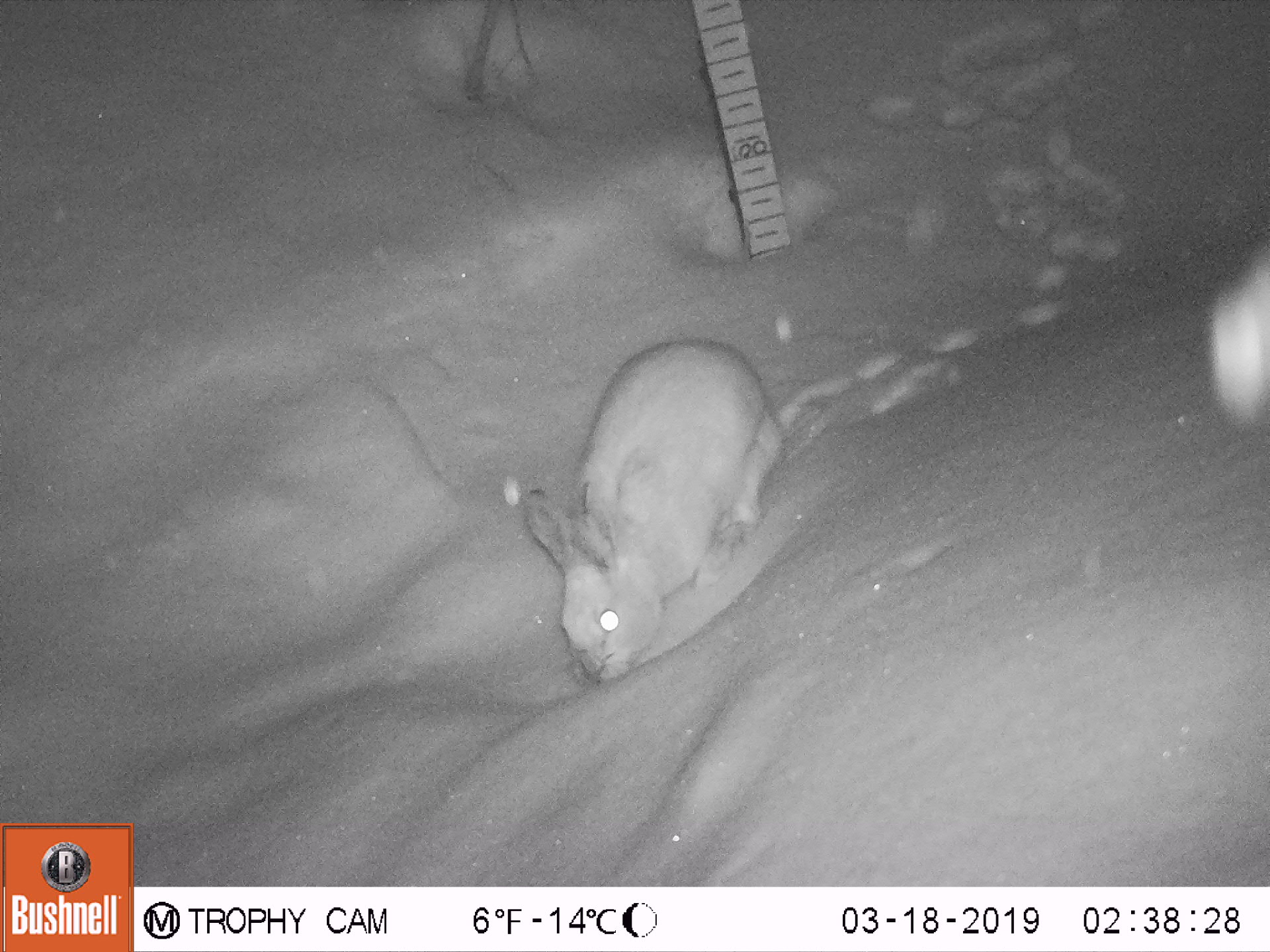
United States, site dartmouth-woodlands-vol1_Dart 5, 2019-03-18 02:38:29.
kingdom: Animalia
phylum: Chordata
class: Mammalia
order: Lagomorpha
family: Leporidae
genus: Lepus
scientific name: Lepus americanus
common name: snowshoe hare